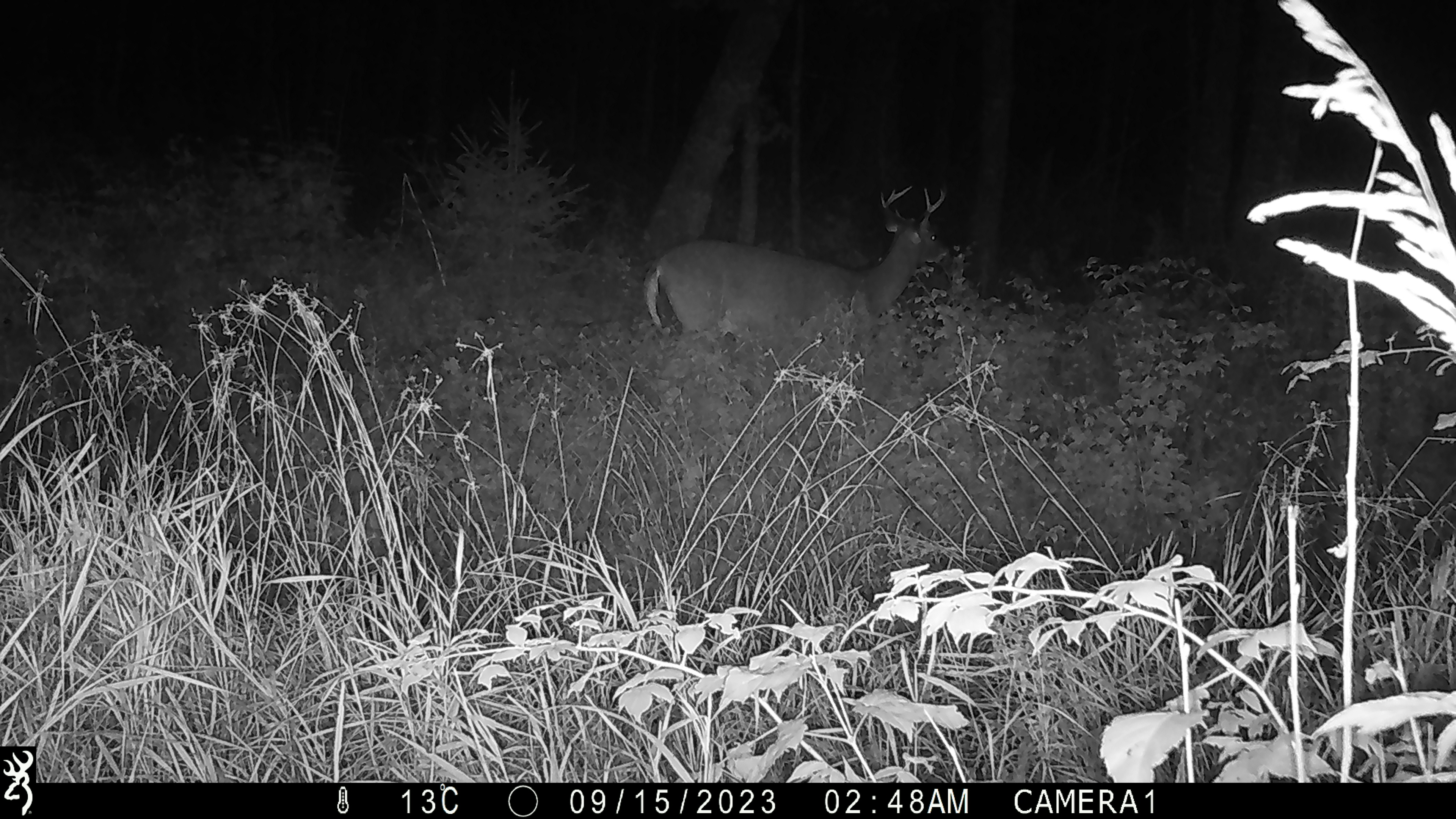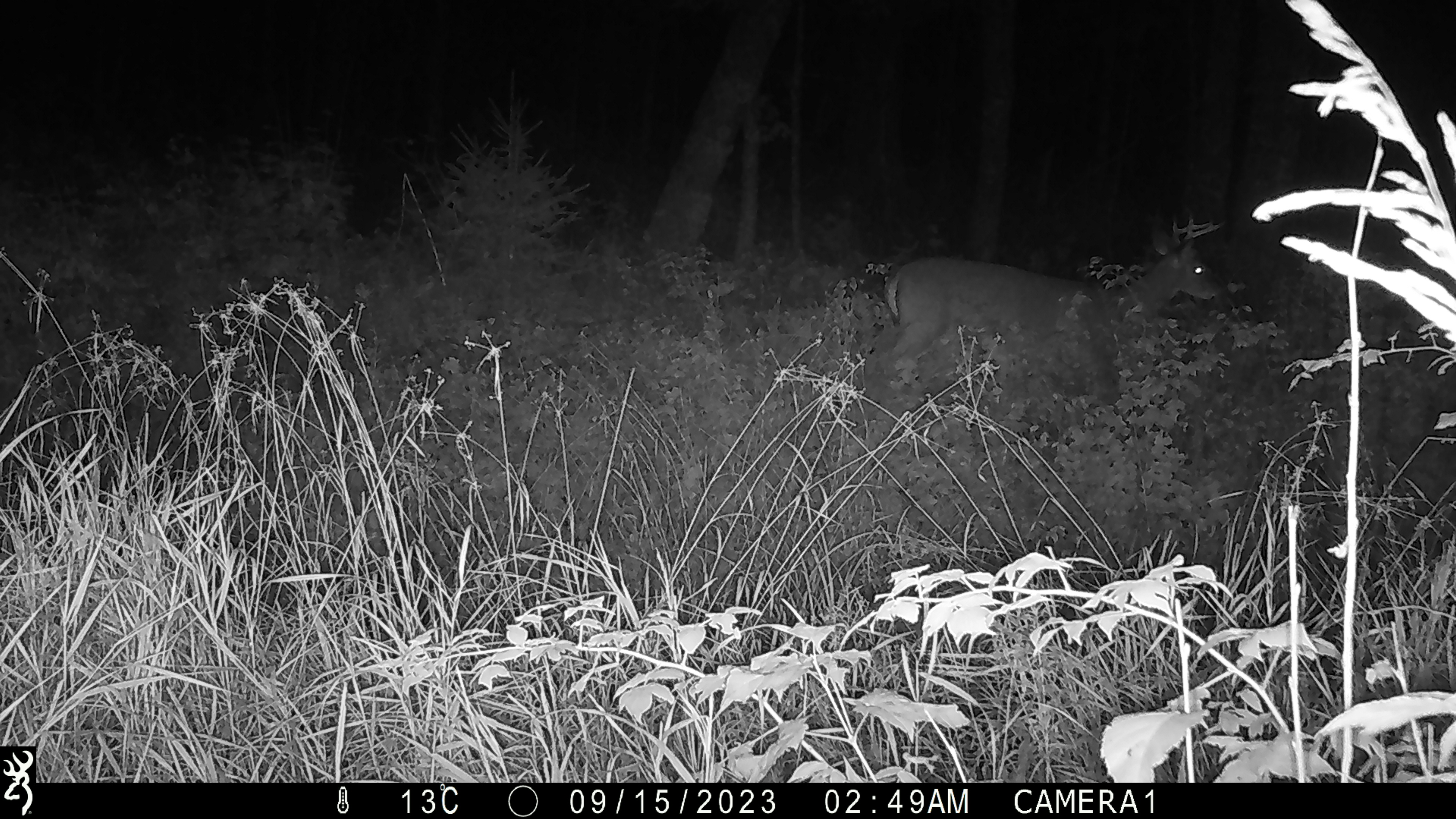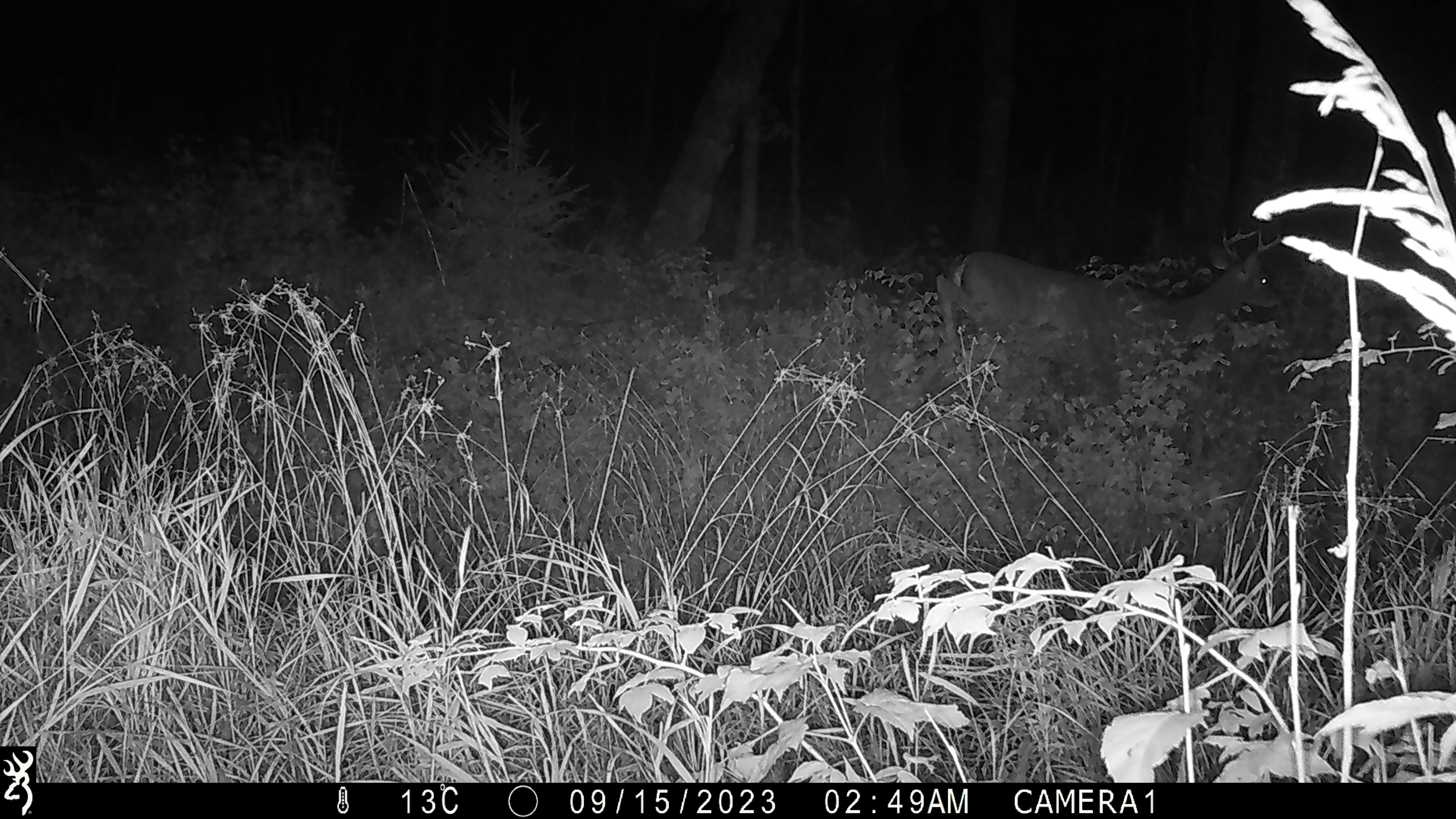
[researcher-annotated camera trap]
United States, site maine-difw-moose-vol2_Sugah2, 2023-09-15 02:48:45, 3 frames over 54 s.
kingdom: Animalia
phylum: Chordata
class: Mammalia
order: Artiodactyla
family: Cervidae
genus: Odocoileus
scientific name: Odocoileus virginianus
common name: white-tailed deer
White-tailed deer (Odocoileus virginianus).